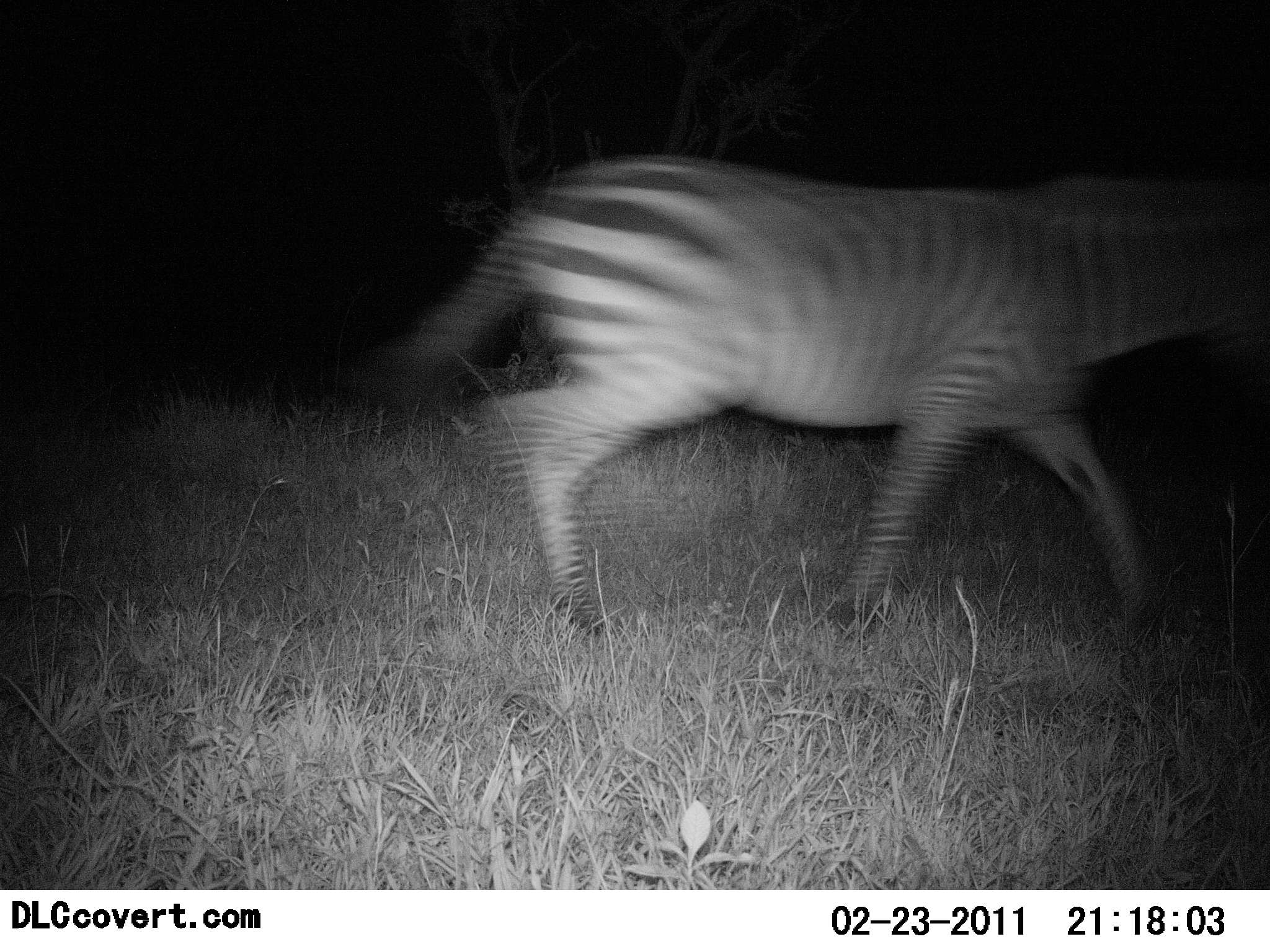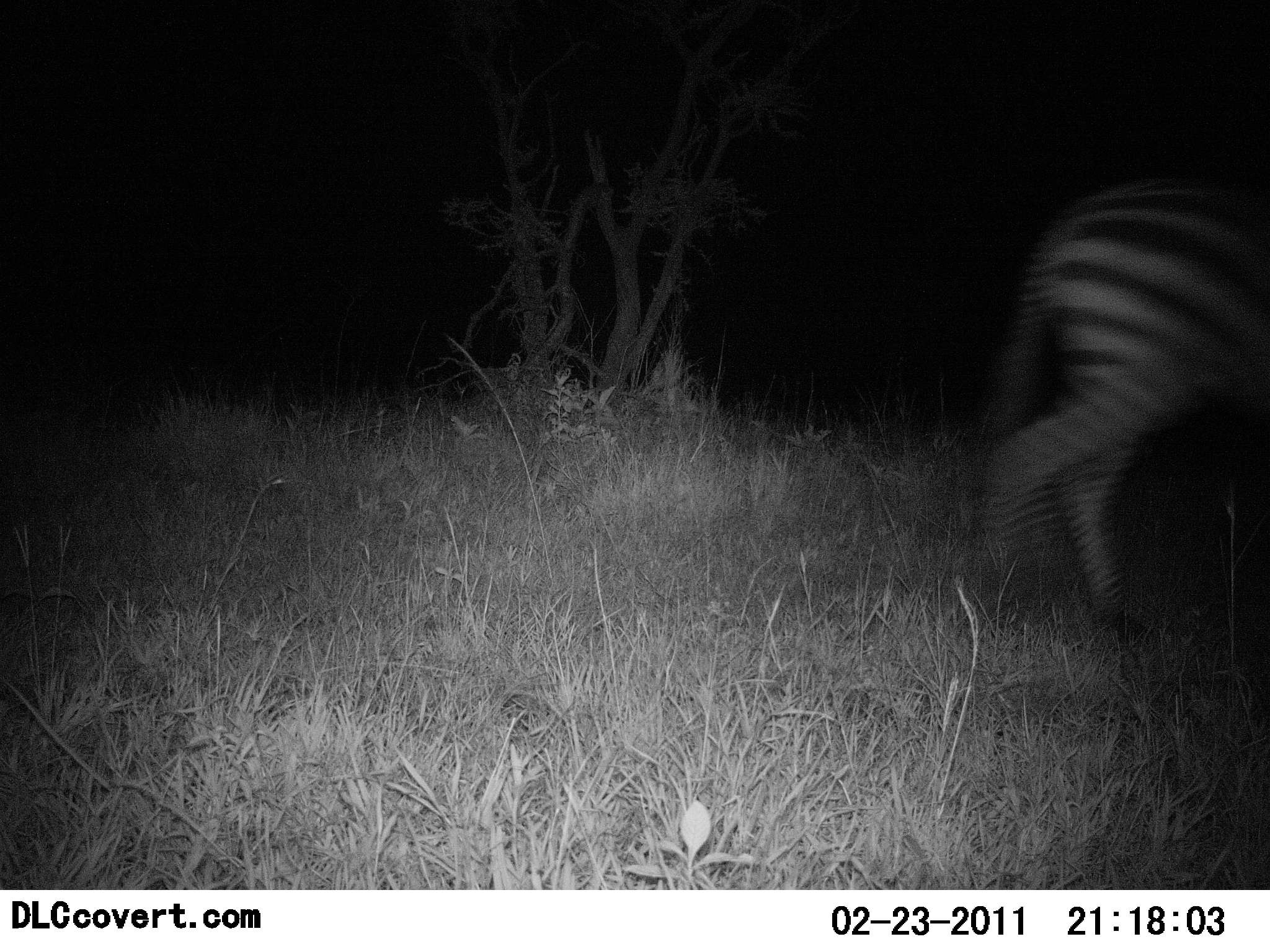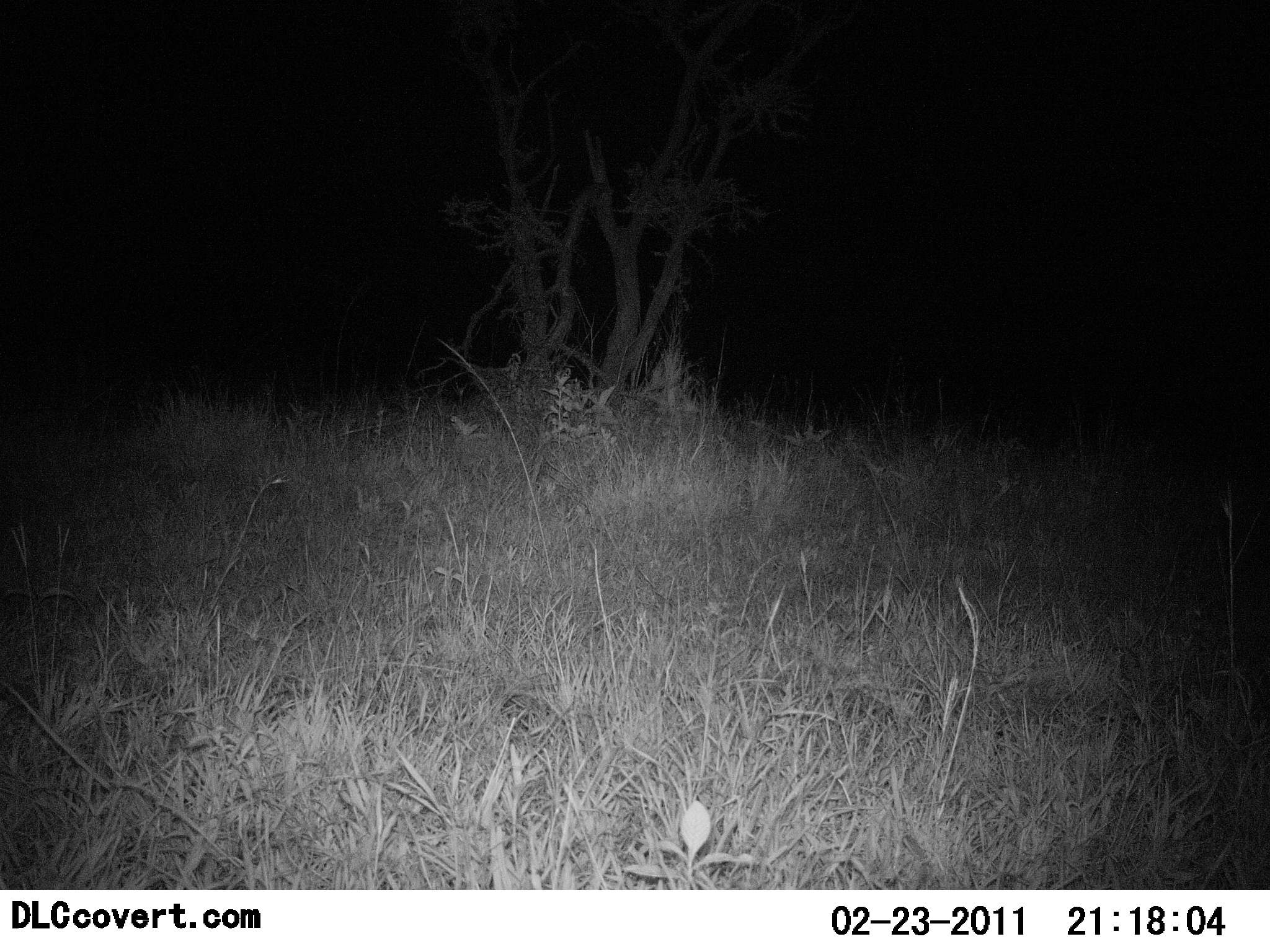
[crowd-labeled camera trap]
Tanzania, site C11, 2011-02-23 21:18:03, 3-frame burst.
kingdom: Animalia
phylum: Chordata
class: Mammalia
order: Perissodactyla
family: Equidae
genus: Equus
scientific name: Equus quagga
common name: plains zebra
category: zebra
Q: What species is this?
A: Zebra (plains zebra) (Equus quagga).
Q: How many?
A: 1.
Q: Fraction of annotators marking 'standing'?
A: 7%.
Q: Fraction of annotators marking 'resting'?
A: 0%.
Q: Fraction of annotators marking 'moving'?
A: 100%.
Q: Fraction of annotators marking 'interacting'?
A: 0%.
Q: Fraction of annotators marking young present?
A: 0%.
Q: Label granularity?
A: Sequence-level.